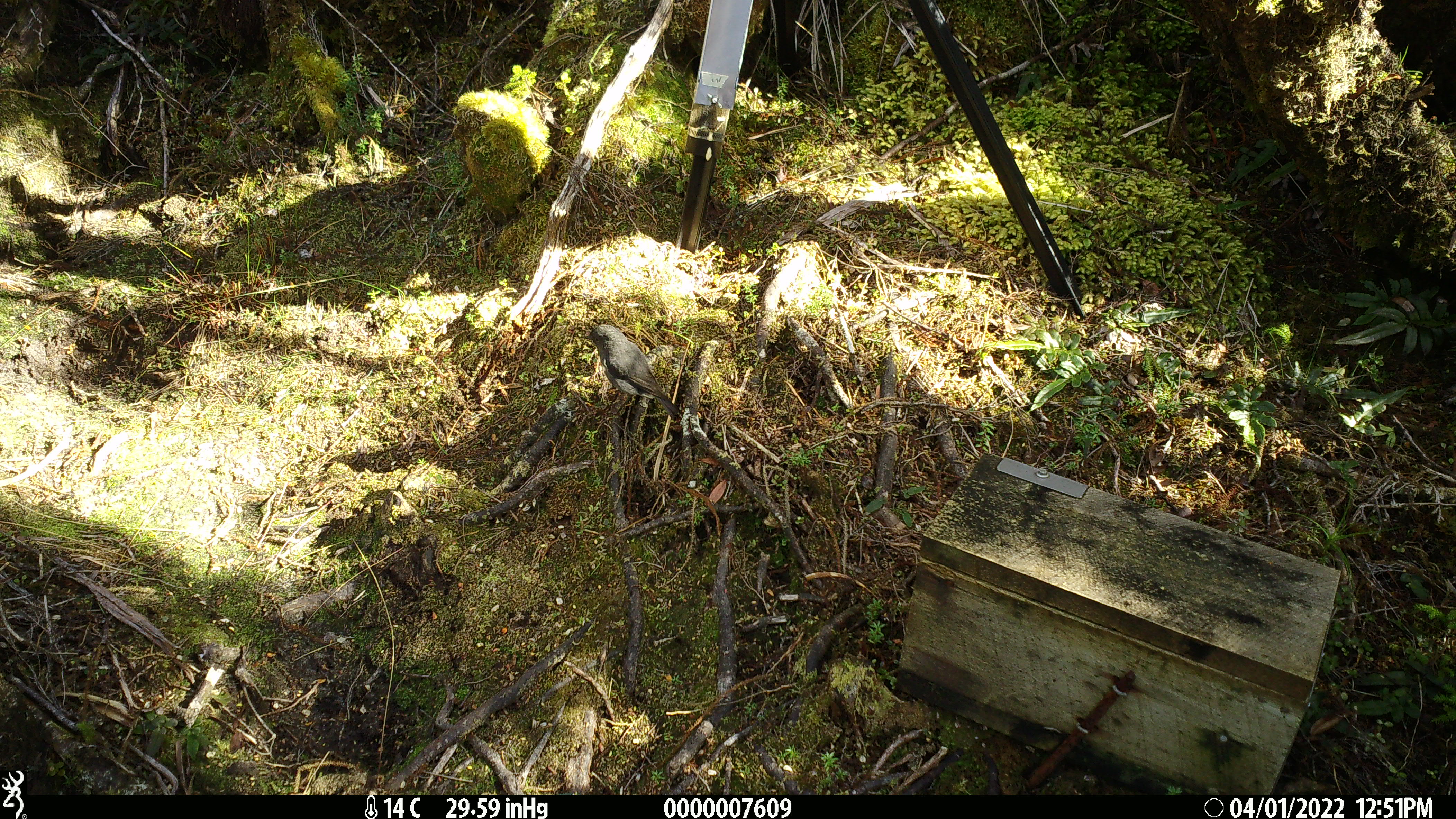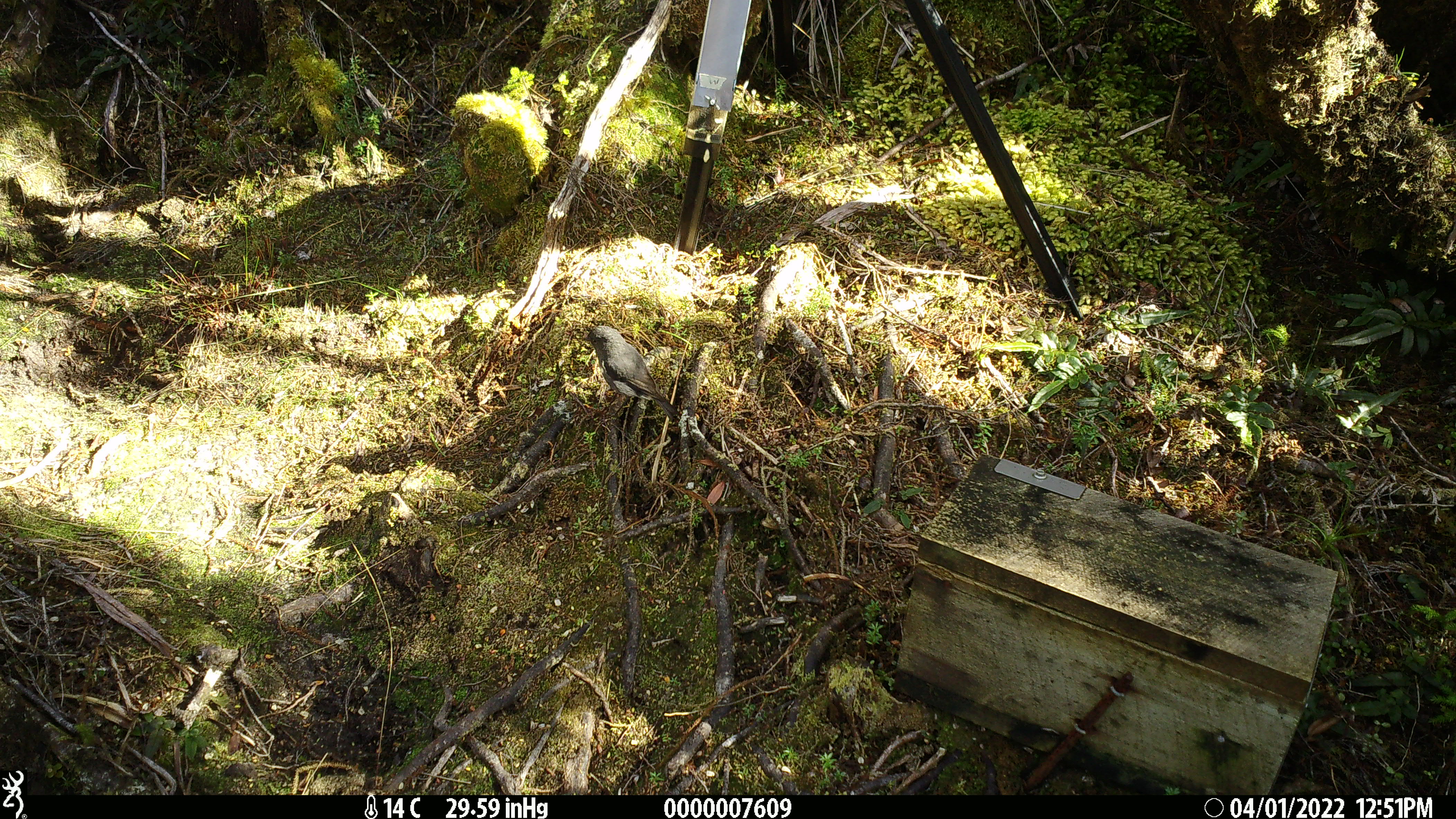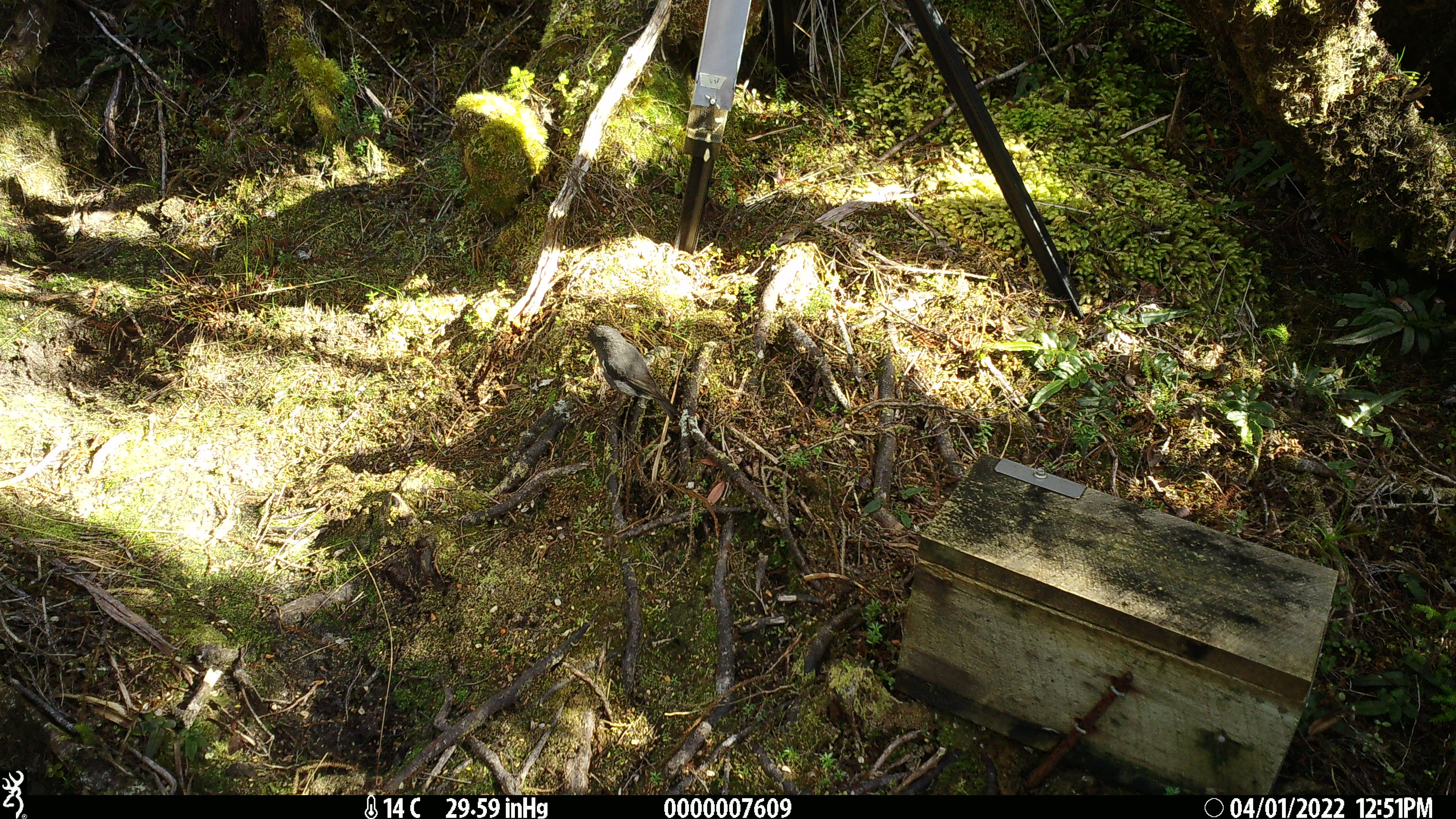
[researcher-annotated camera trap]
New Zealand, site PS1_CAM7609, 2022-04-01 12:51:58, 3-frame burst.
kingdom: Animalia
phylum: Chordata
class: Aves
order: Passeriformes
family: Petroicidae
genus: Petroica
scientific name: Petroica australis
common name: new zealand robin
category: robin